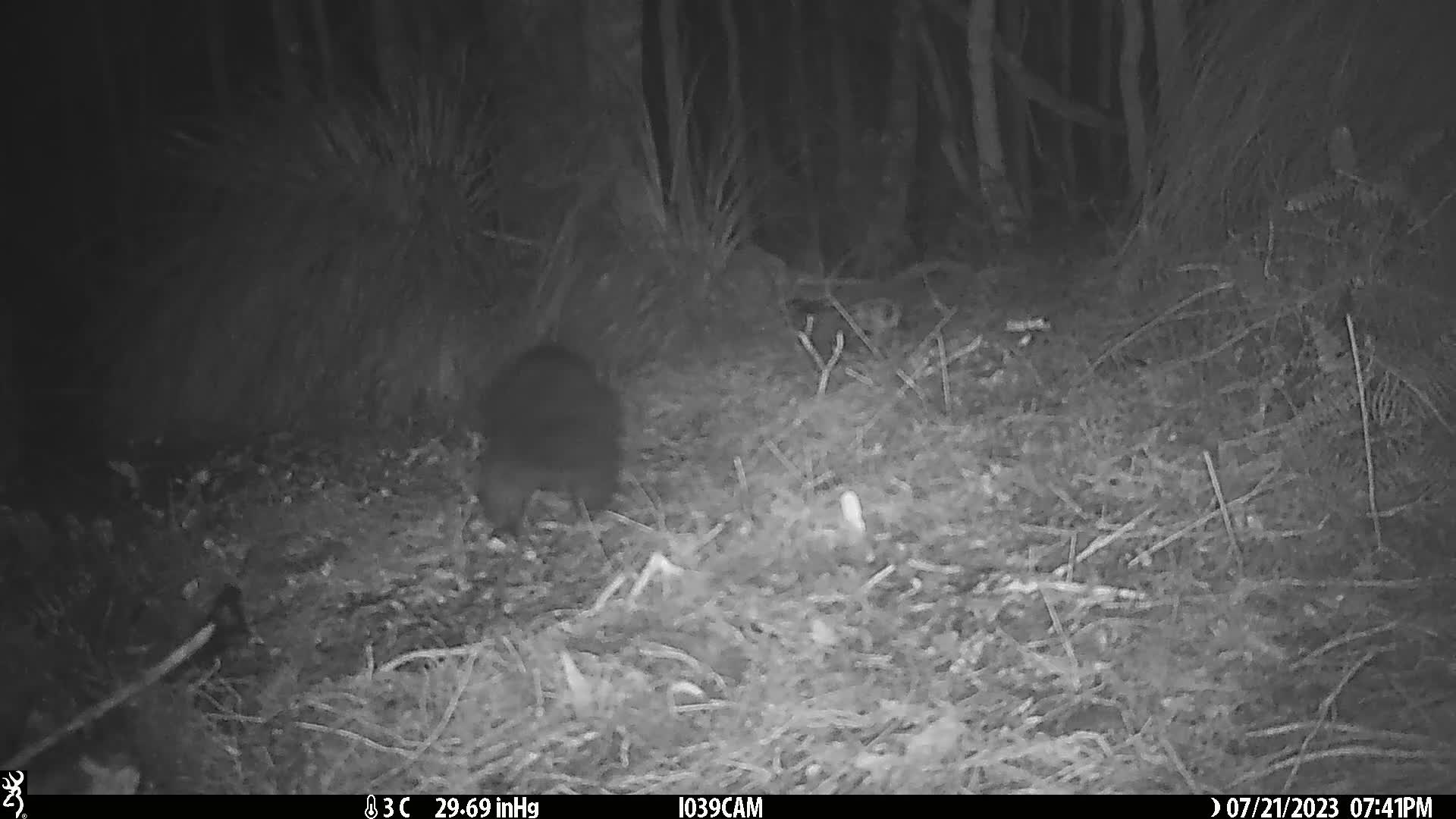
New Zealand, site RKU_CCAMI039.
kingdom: Animalia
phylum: Chordata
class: Mammalia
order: Diprotodontia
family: Phalangeridae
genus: Trichosurus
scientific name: Trichosurus vulpecula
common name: common brushtail possum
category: possum